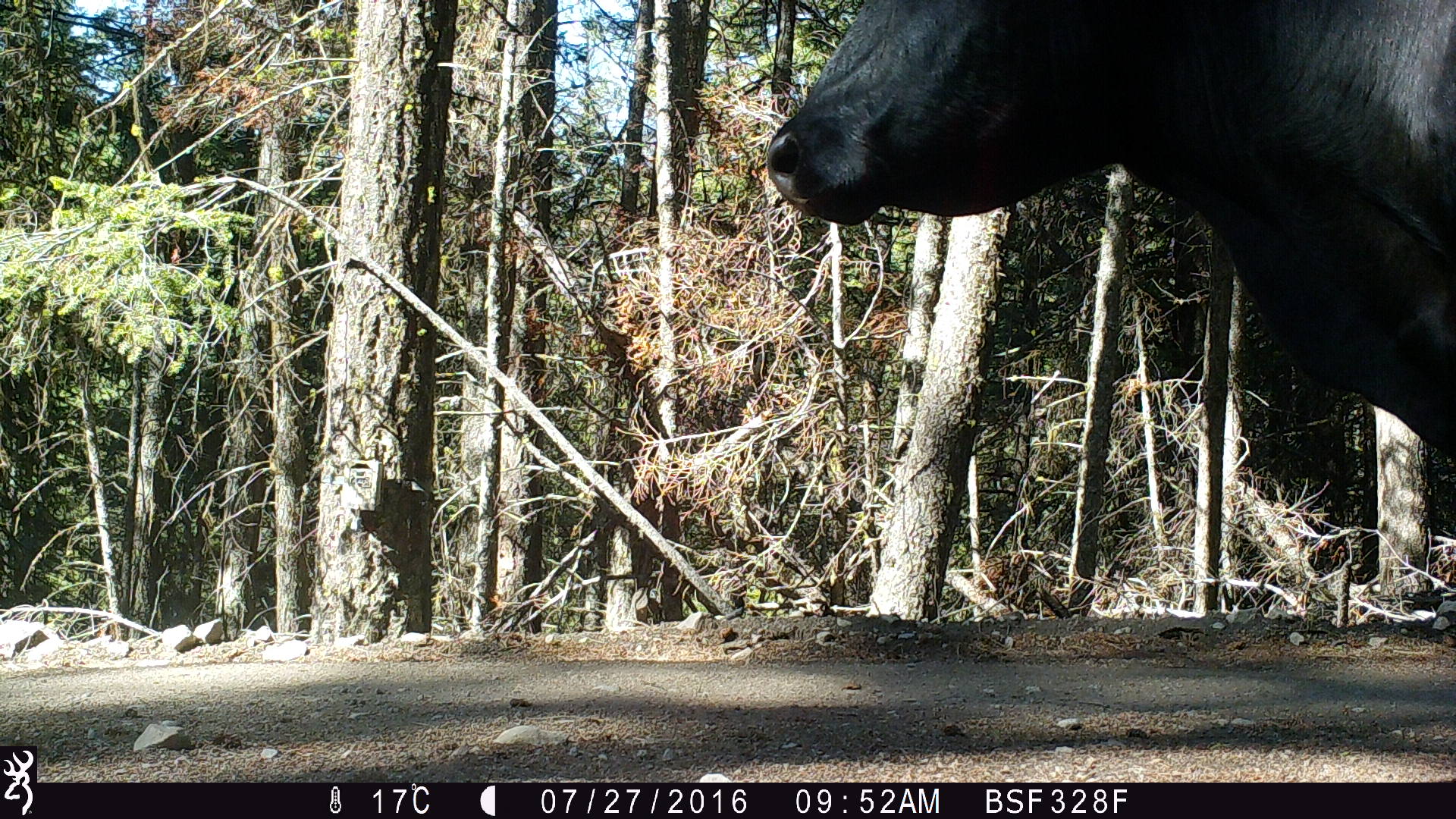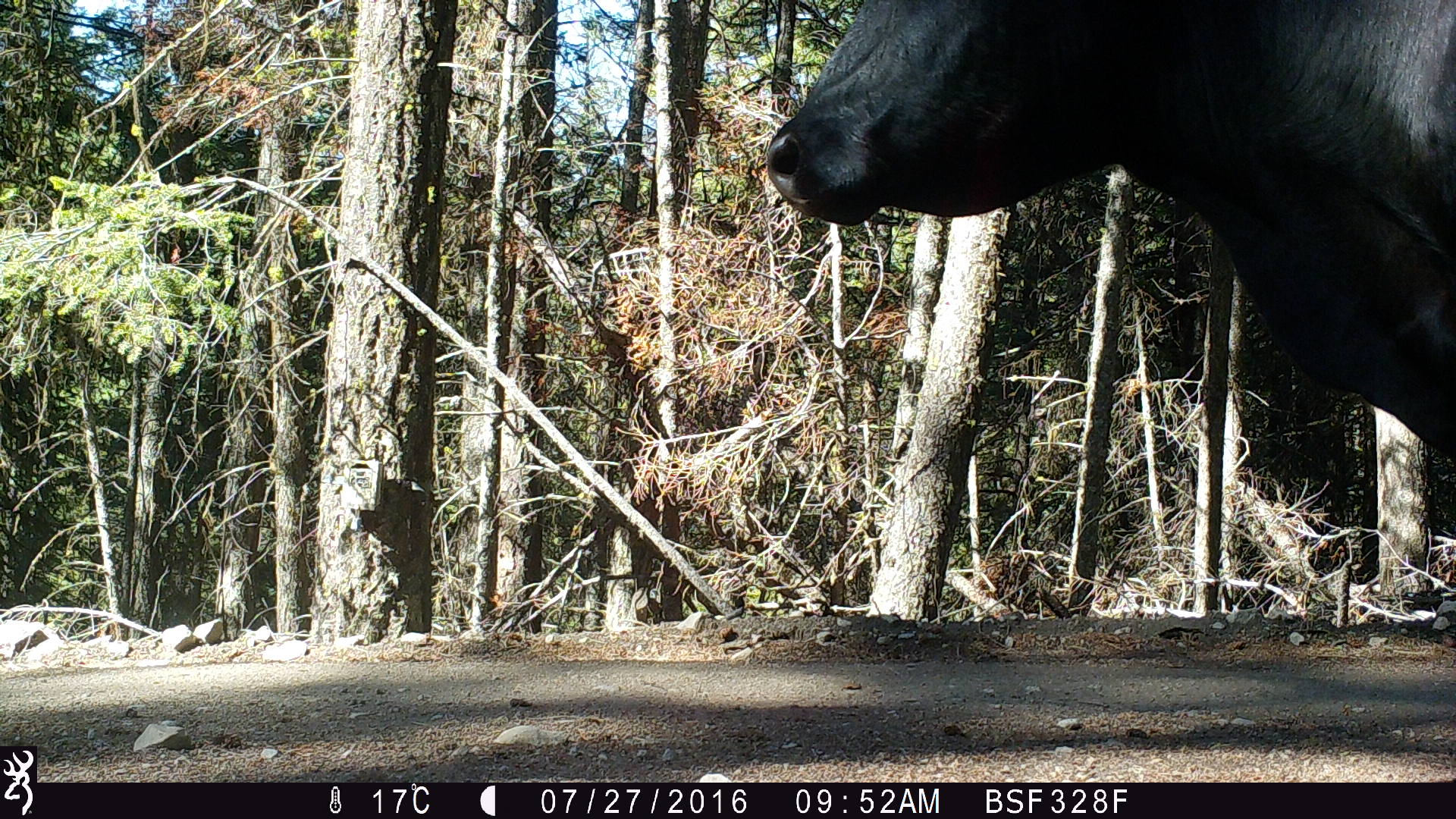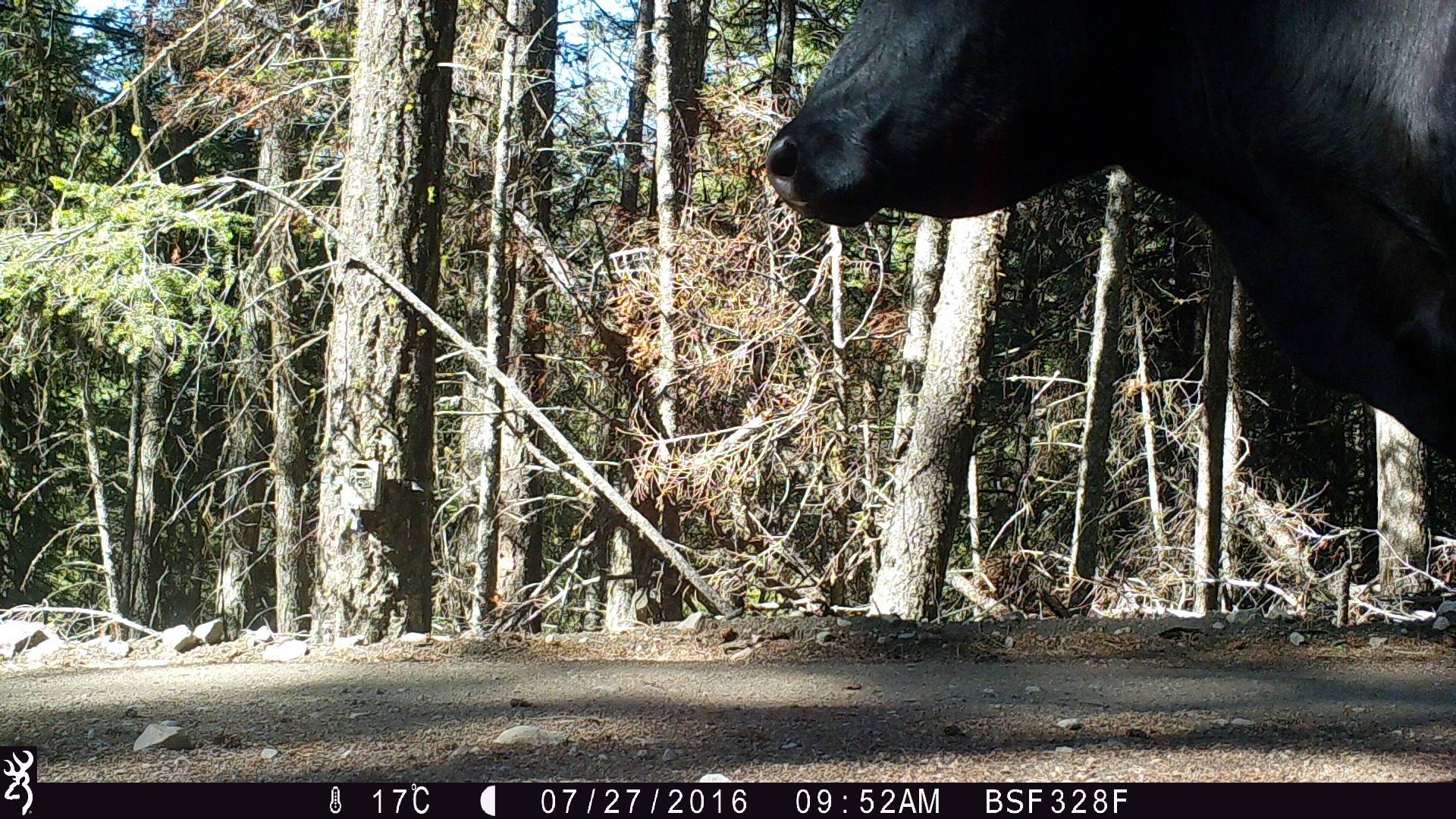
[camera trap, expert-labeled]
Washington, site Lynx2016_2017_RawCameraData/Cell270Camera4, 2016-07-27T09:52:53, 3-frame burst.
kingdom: Animalia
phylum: Chordata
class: Mammalia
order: Artiodactyla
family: Bovidae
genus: Bos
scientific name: Bos taurus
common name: domestic cattle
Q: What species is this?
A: Domestic cattle (Bos taurus).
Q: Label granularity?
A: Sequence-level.